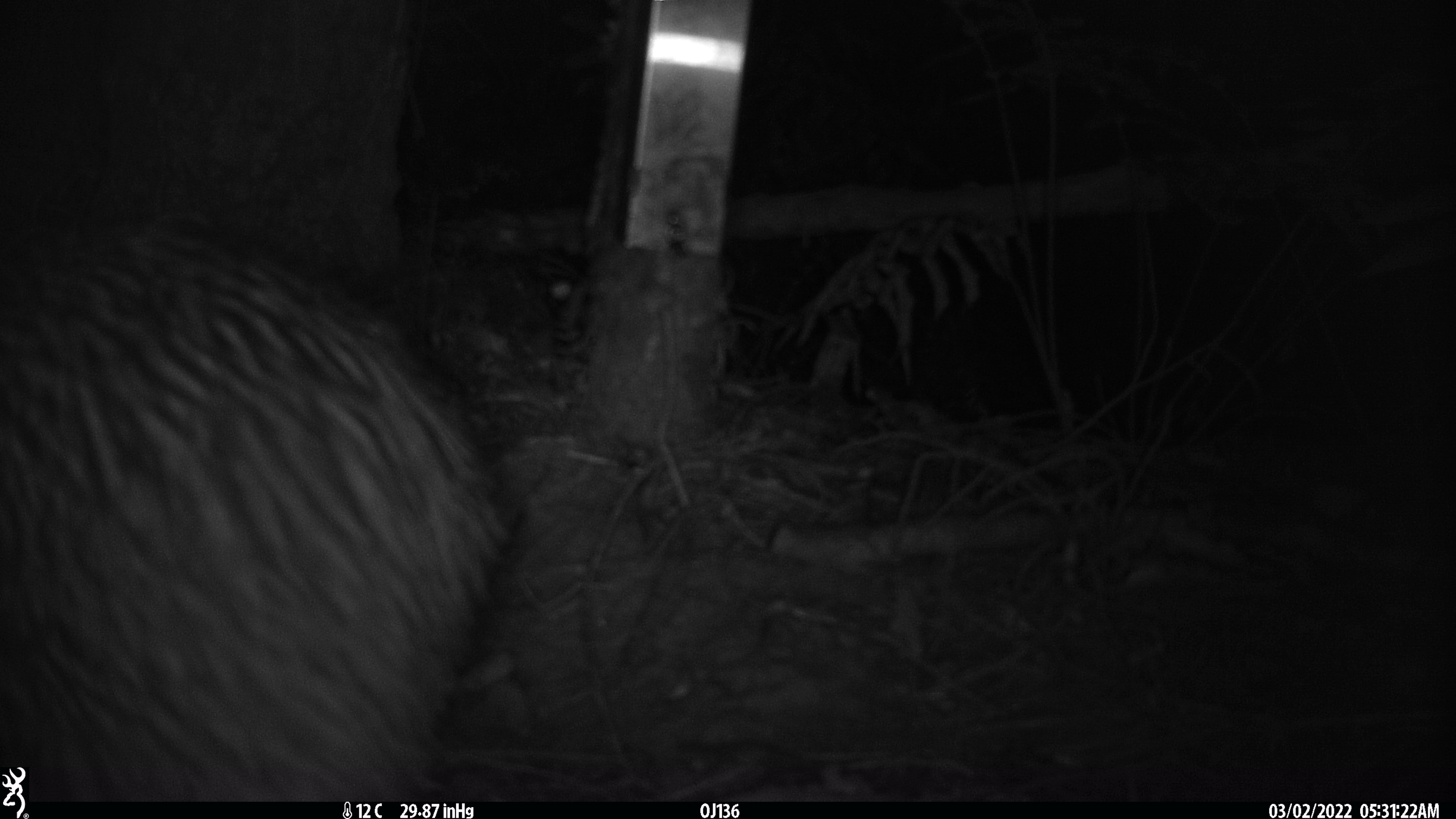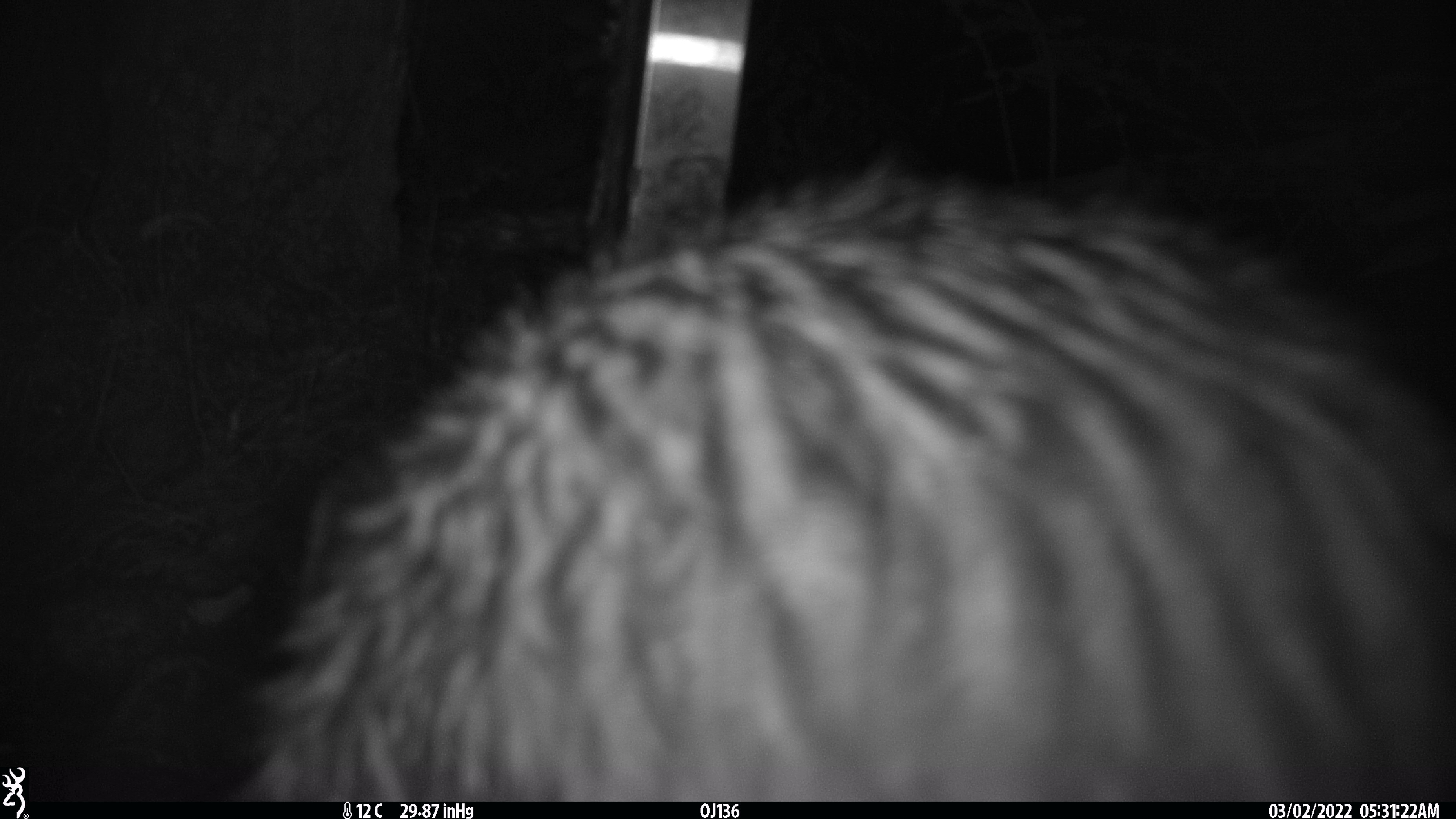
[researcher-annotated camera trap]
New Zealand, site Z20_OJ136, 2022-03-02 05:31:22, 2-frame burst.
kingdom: Animalia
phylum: Chordata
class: Aves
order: Apterygiformes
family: Apterygidae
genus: Apteryx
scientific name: Apteryx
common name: kiwi